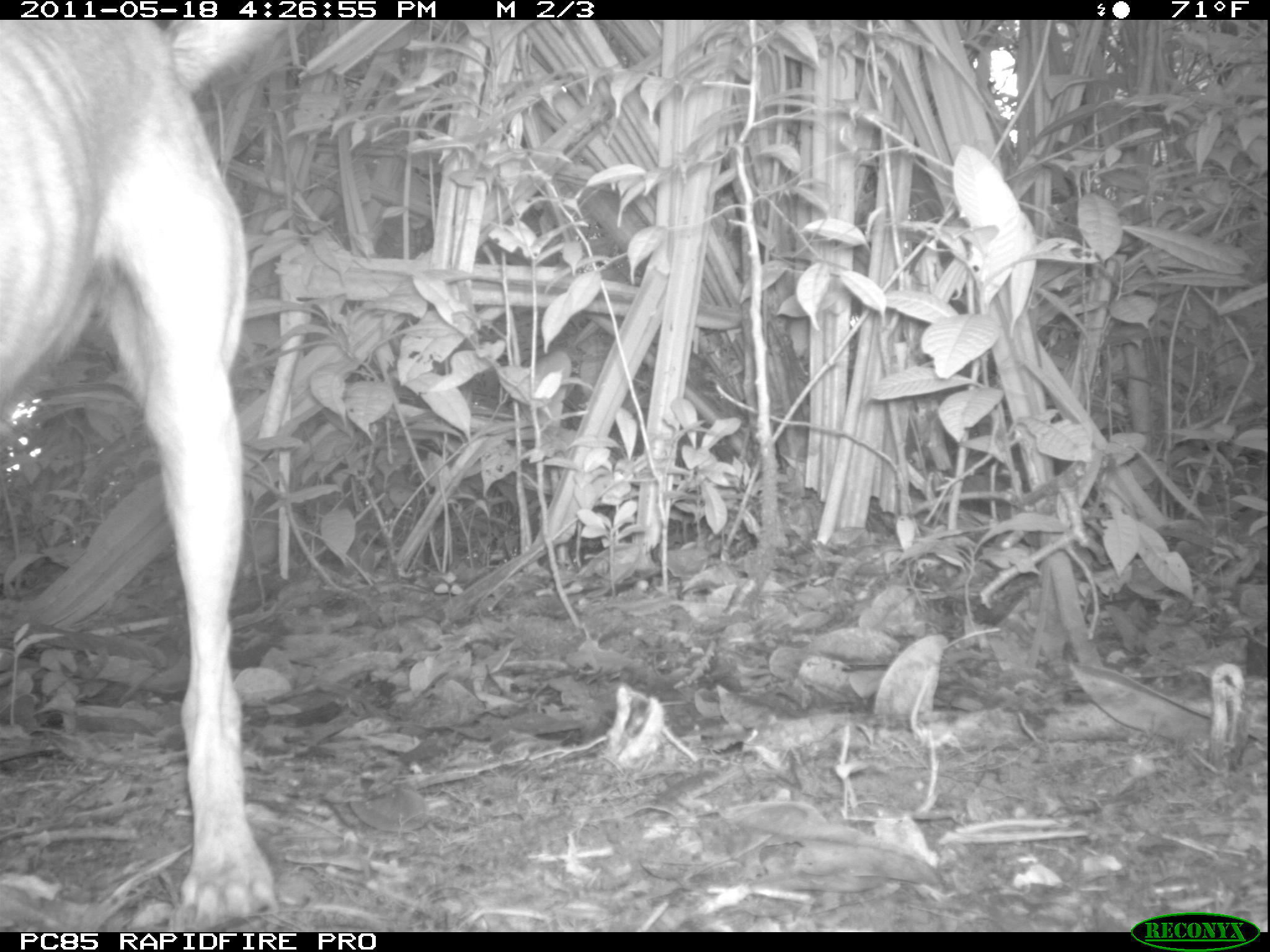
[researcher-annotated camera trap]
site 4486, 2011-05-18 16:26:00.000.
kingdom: Animalia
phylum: Chordata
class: Mammalia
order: Carnivora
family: Canidae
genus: Canis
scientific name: Canis familiaris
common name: domestic dog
Canis familiaris (domestic dog), count 1.